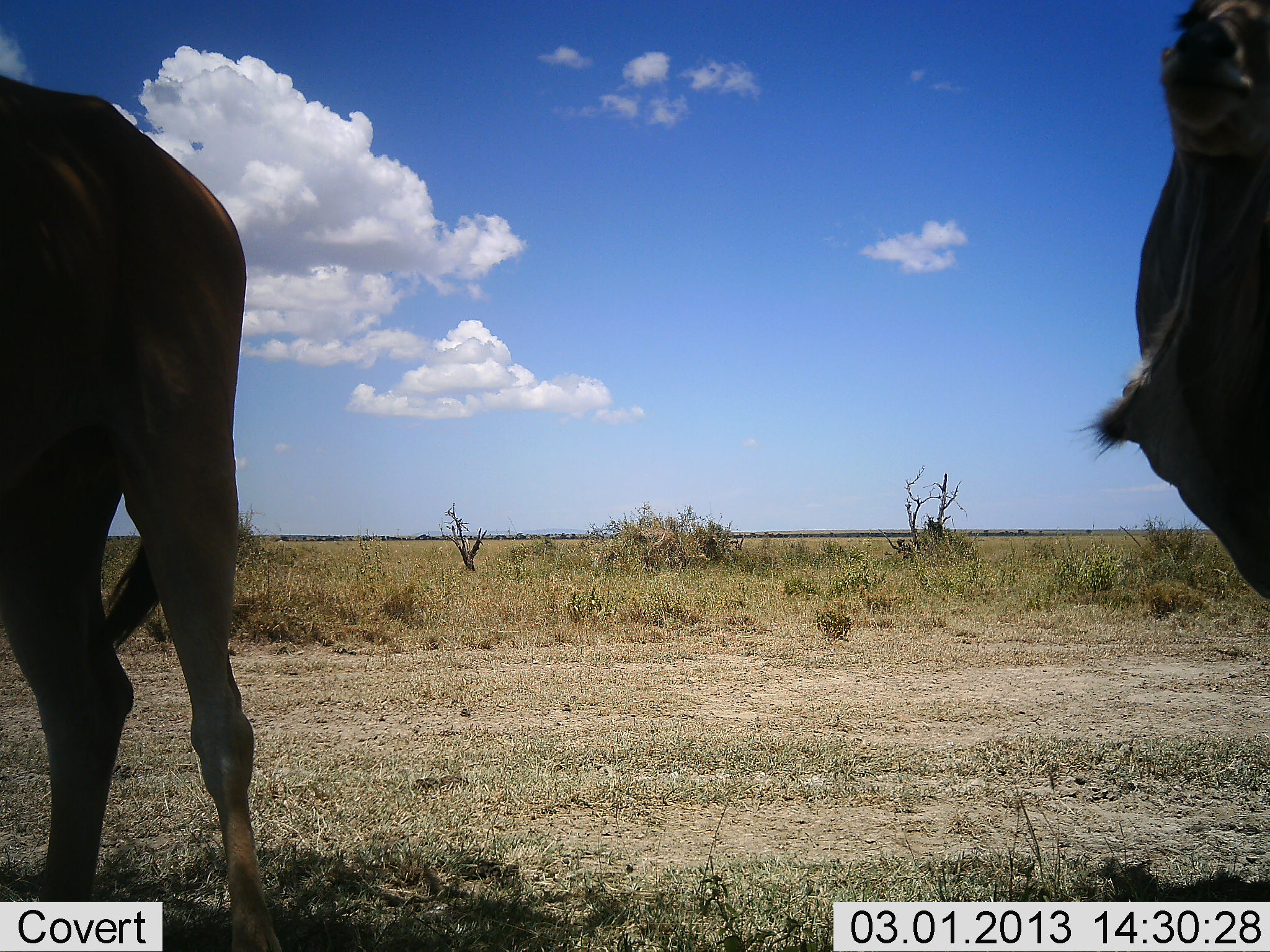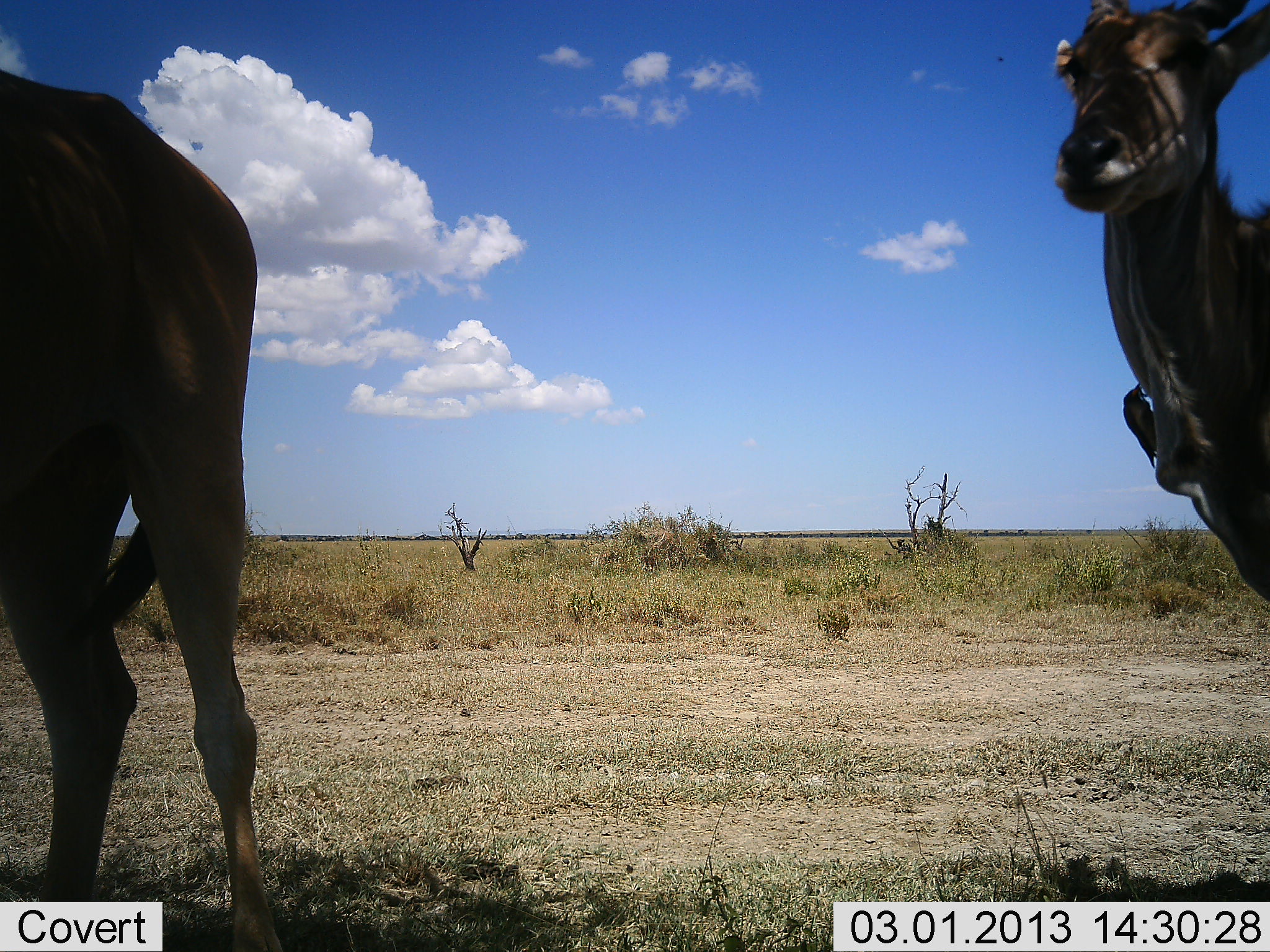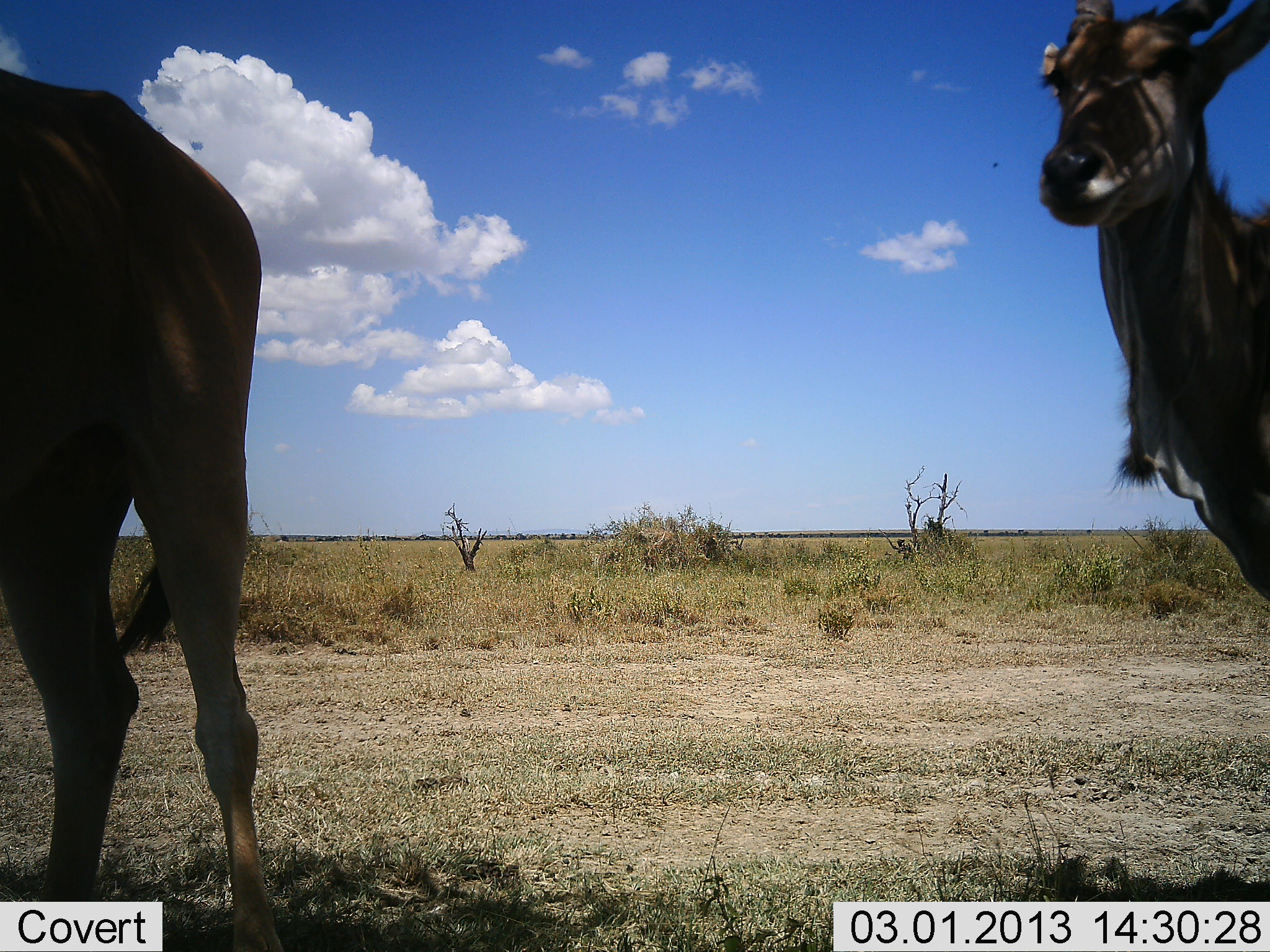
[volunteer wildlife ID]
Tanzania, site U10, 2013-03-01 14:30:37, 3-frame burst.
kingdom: Animalia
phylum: Chordata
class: Mammalia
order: Artiodactyla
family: Bovidae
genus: Tragelaphus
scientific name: Tragelaphus oryx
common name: eland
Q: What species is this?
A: Eland (Tragelaphus oryx).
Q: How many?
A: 2.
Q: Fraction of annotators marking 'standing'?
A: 100%.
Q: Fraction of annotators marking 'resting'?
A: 6%.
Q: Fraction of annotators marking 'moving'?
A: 0%.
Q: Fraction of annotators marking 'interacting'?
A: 0%.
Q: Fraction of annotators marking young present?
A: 0%.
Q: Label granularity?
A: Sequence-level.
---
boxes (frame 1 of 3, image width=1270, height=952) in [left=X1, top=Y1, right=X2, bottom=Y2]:
animal: [left=0, top=74, right=293, bottom=952]; [left=1063, top=0, right=1270, bottom=602]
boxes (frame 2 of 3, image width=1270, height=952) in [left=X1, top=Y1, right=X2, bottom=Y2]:
animal: [left=0, top=68, right=278, bottom=952]; [left=1051, top=0, right=1270, bottom=607]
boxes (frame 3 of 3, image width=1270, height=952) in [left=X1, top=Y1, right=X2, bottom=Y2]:
animal: [left=0, top=66, right=278, bottom=952]; [left=1036, top=0, right=1270, bottom=607]